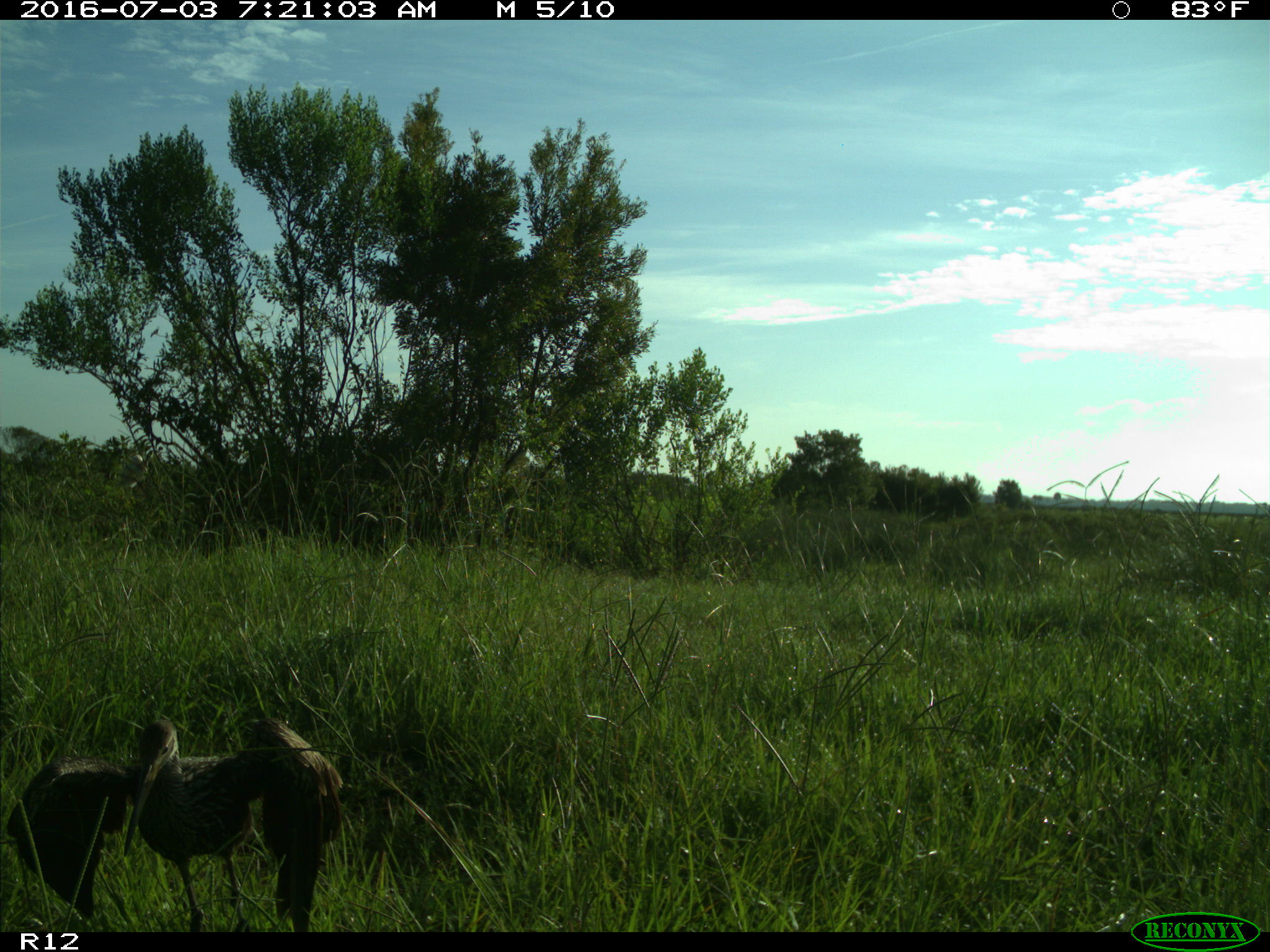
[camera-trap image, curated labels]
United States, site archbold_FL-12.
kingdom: Animalia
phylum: Chordata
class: Aves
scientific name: Aves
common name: birds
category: unidentified bird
Unidentified bird (birds) (Aves).